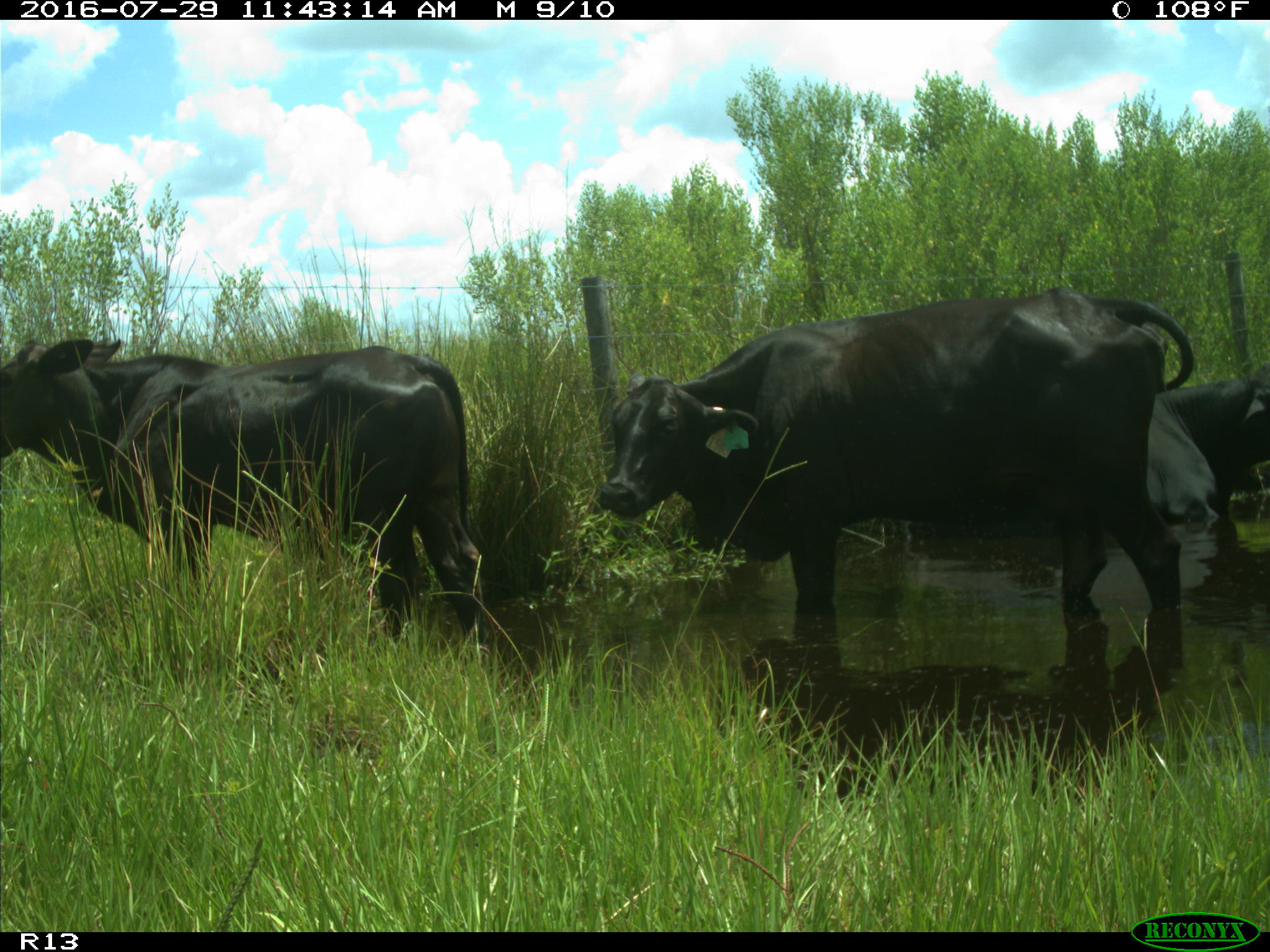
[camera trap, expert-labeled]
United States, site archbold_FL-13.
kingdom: Animalia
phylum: Chordata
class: Mammalia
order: Artiodactyla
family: Bovidae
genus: Bos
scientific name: Bos taurus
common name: domestic cow